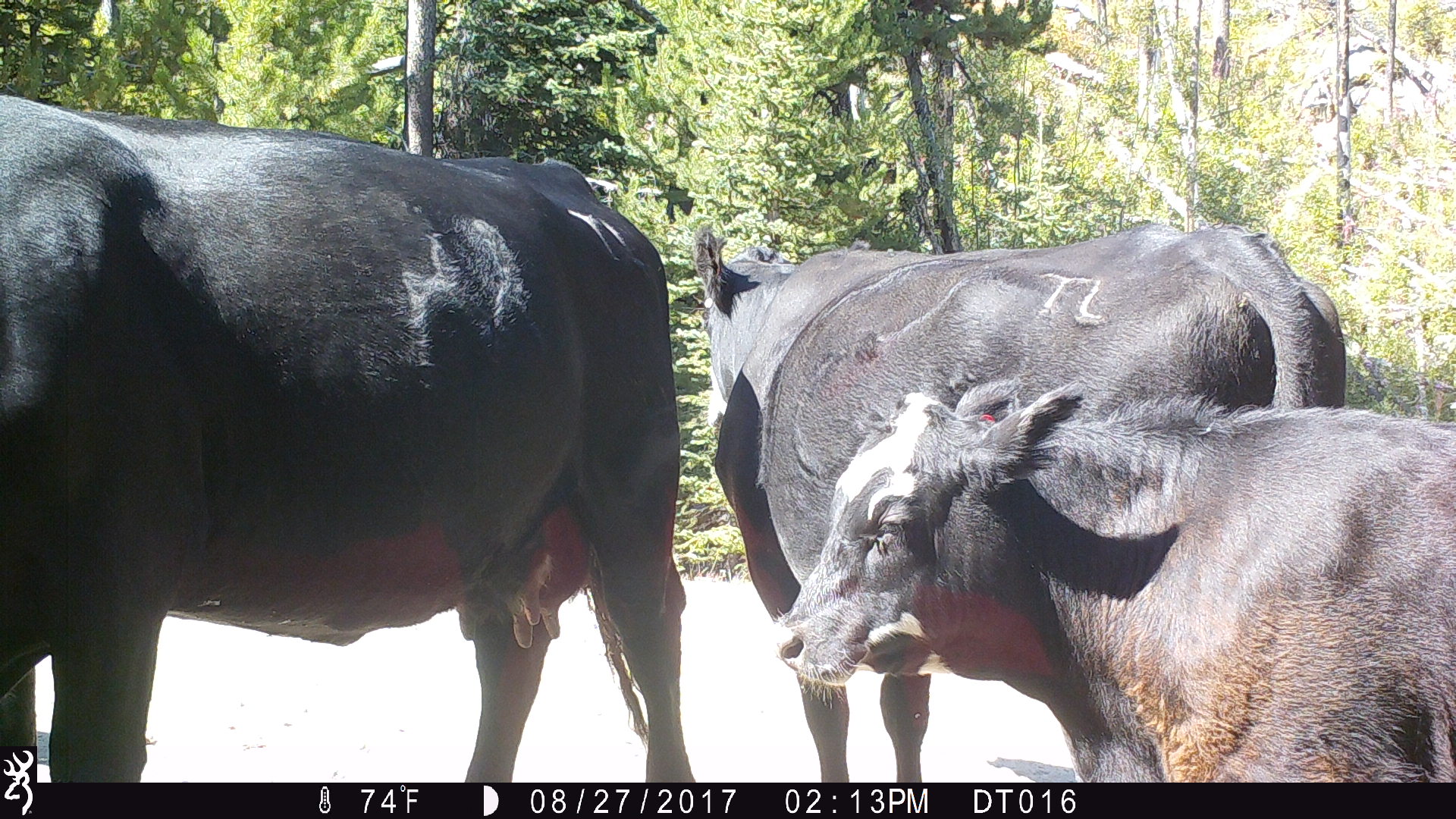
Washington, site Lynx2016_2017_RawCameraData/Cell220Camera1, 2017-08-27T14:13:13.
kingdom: Animalia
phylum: Chordata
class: Mammalia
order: Artiodactyla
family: Bovidae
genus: Bos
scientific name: Bos taurus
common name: domestic cattle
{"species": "domestic cattle (Bos taurus)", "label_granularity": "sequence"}